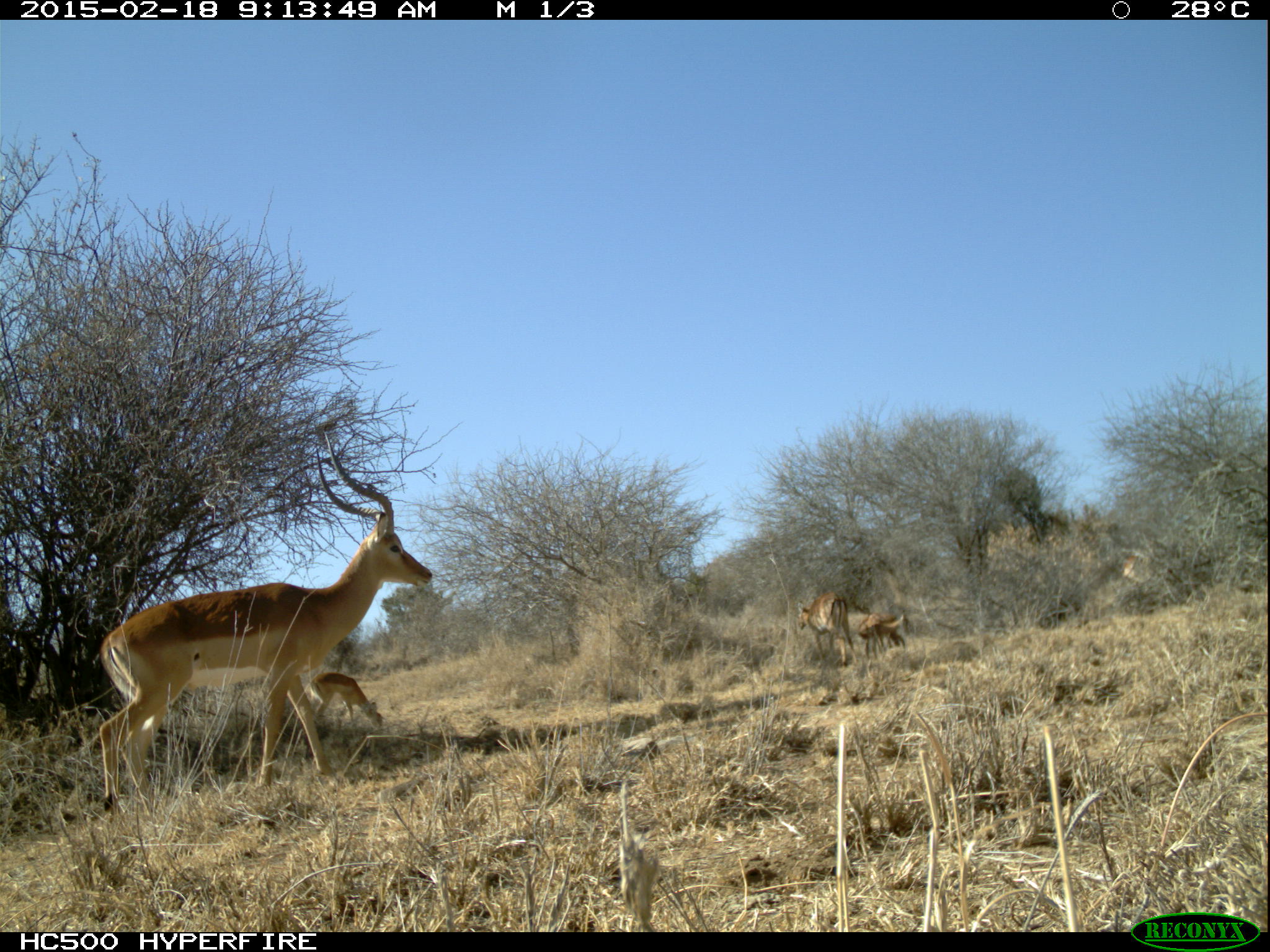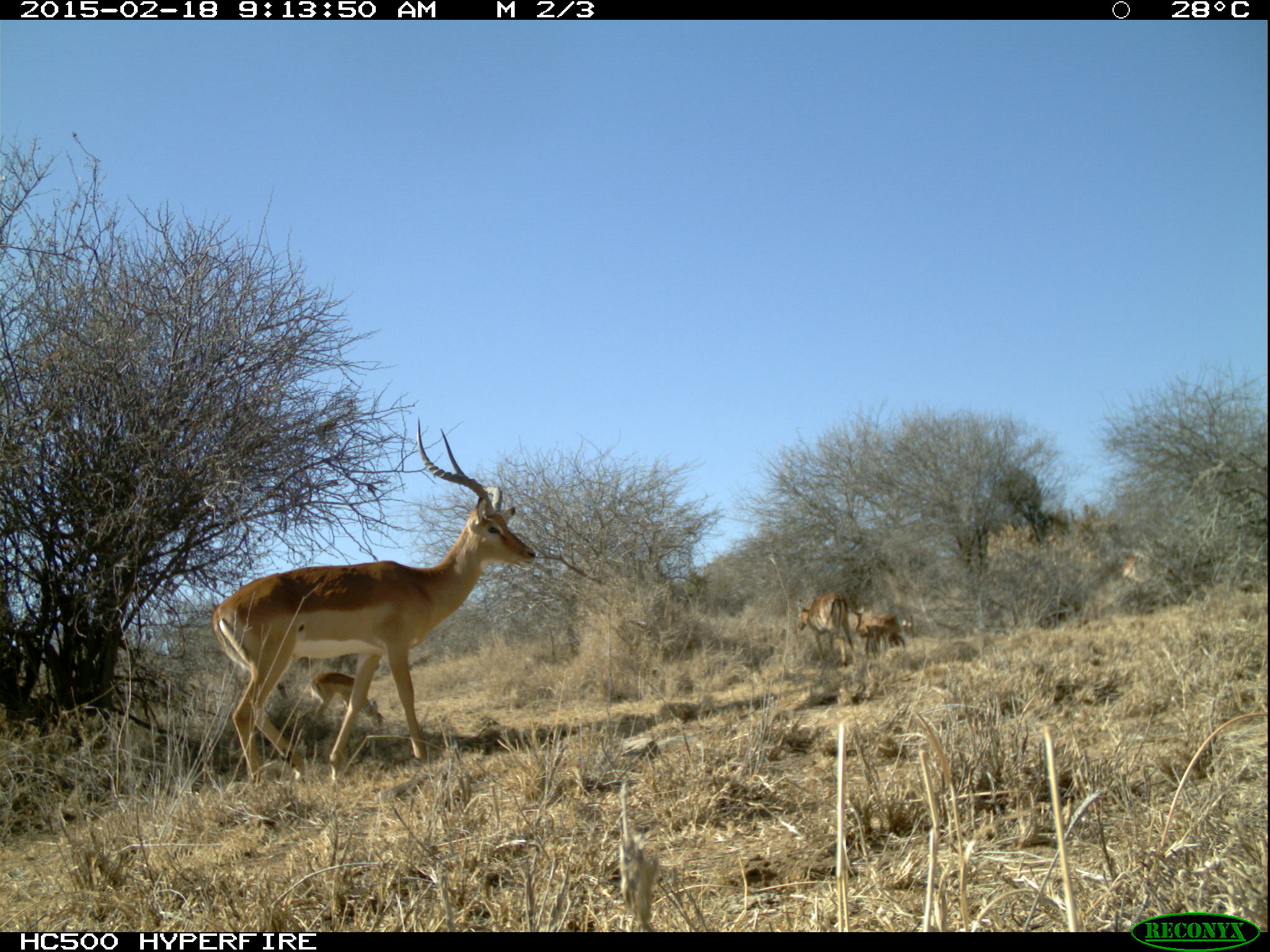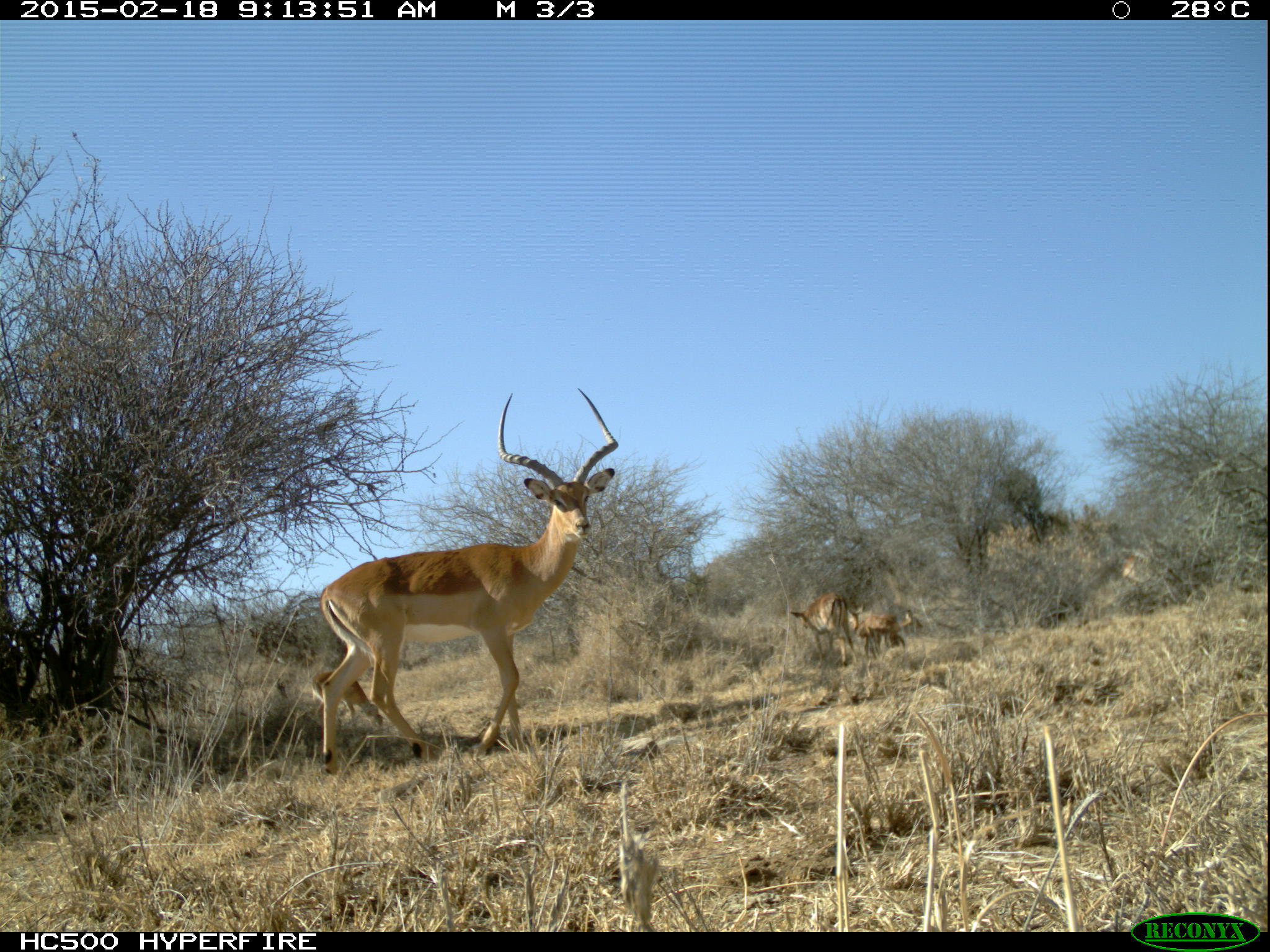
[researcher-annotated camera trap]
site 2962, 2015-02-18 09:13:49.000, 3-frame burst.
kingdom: Animalia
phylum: Chordata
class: Mammalia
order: Artiodactyla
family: Bovidae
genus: Aepyceros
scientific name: Aepyceros melampus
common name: impala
Aepyceros melampus (impala), count 9.